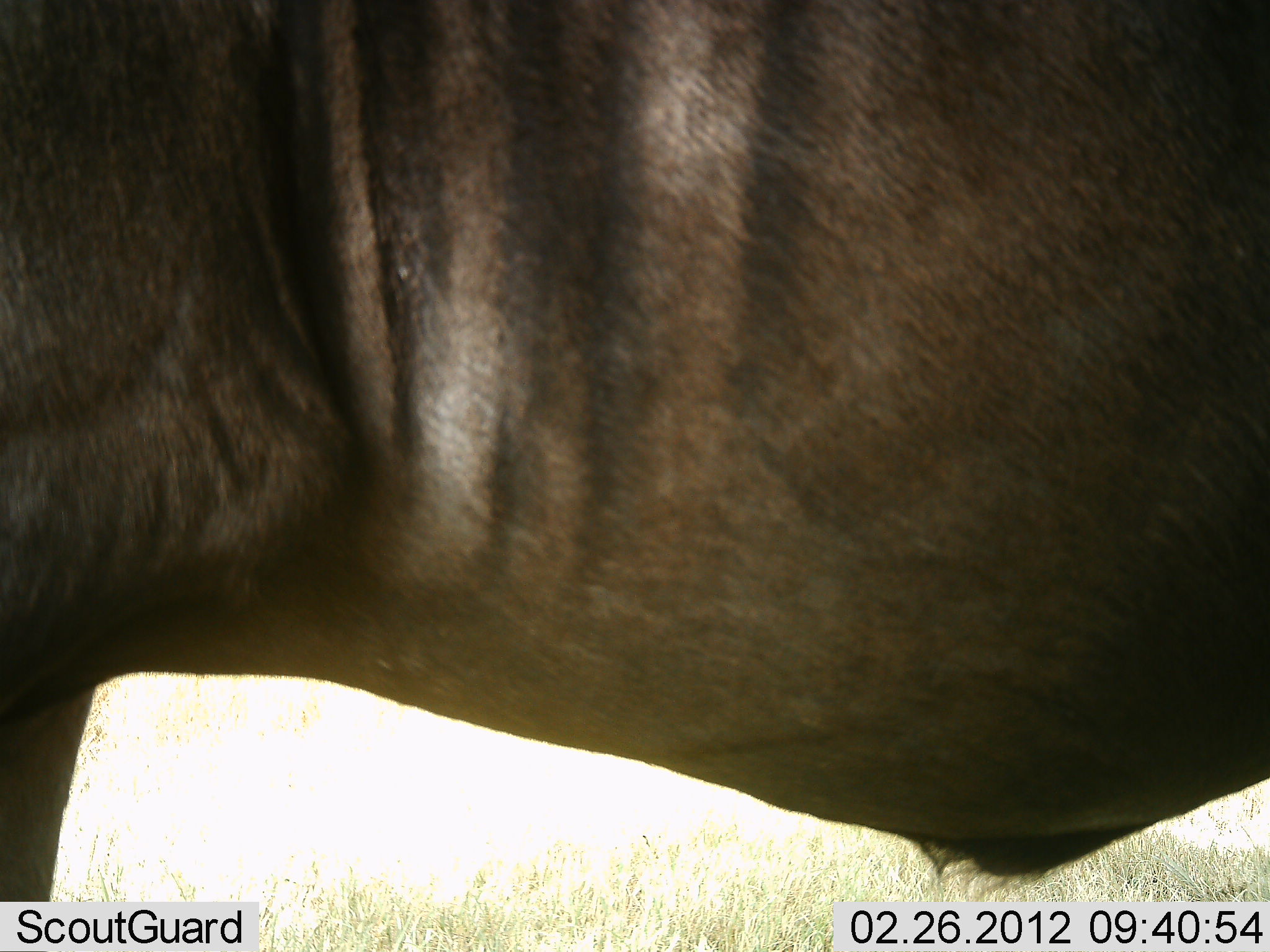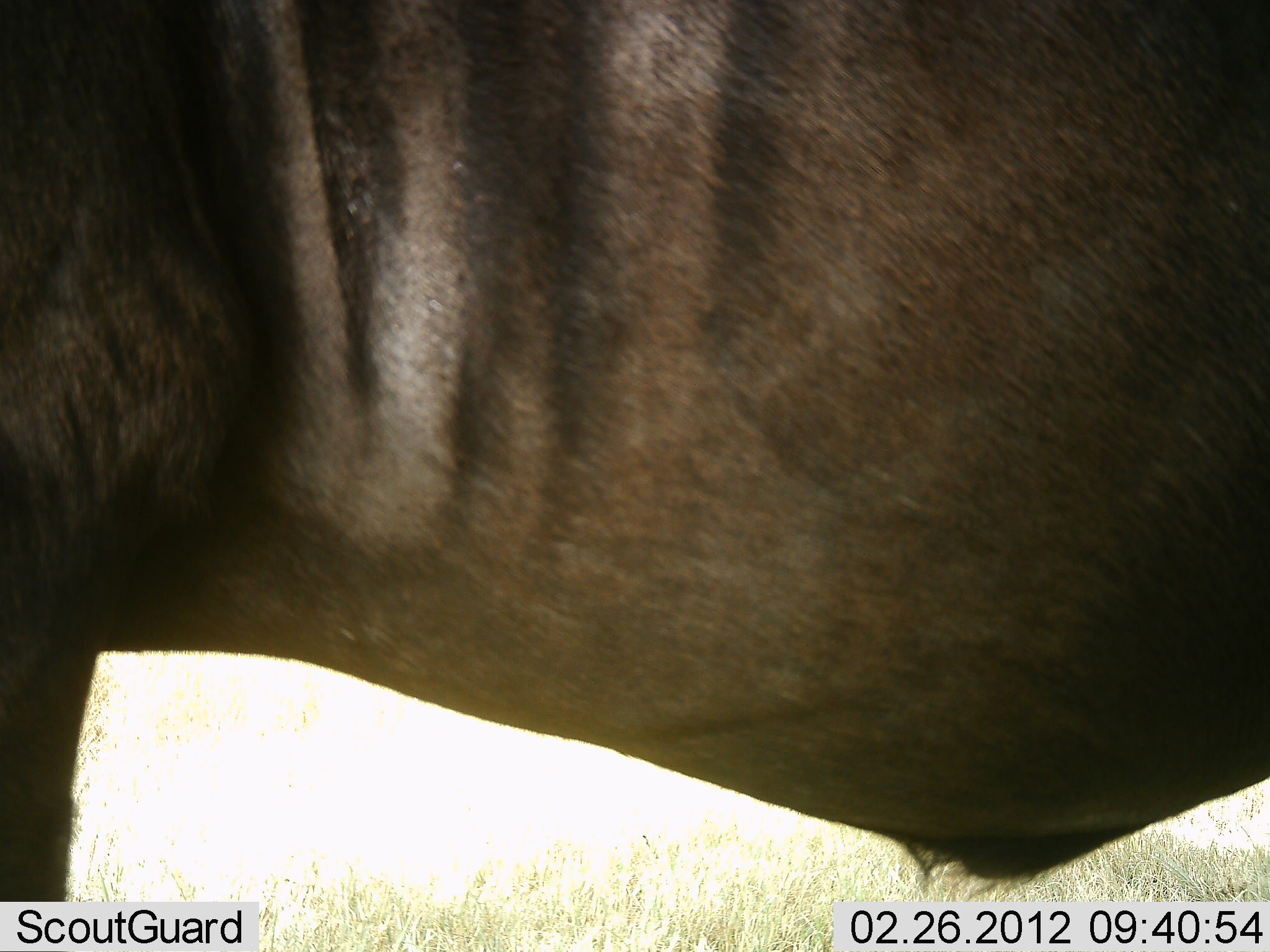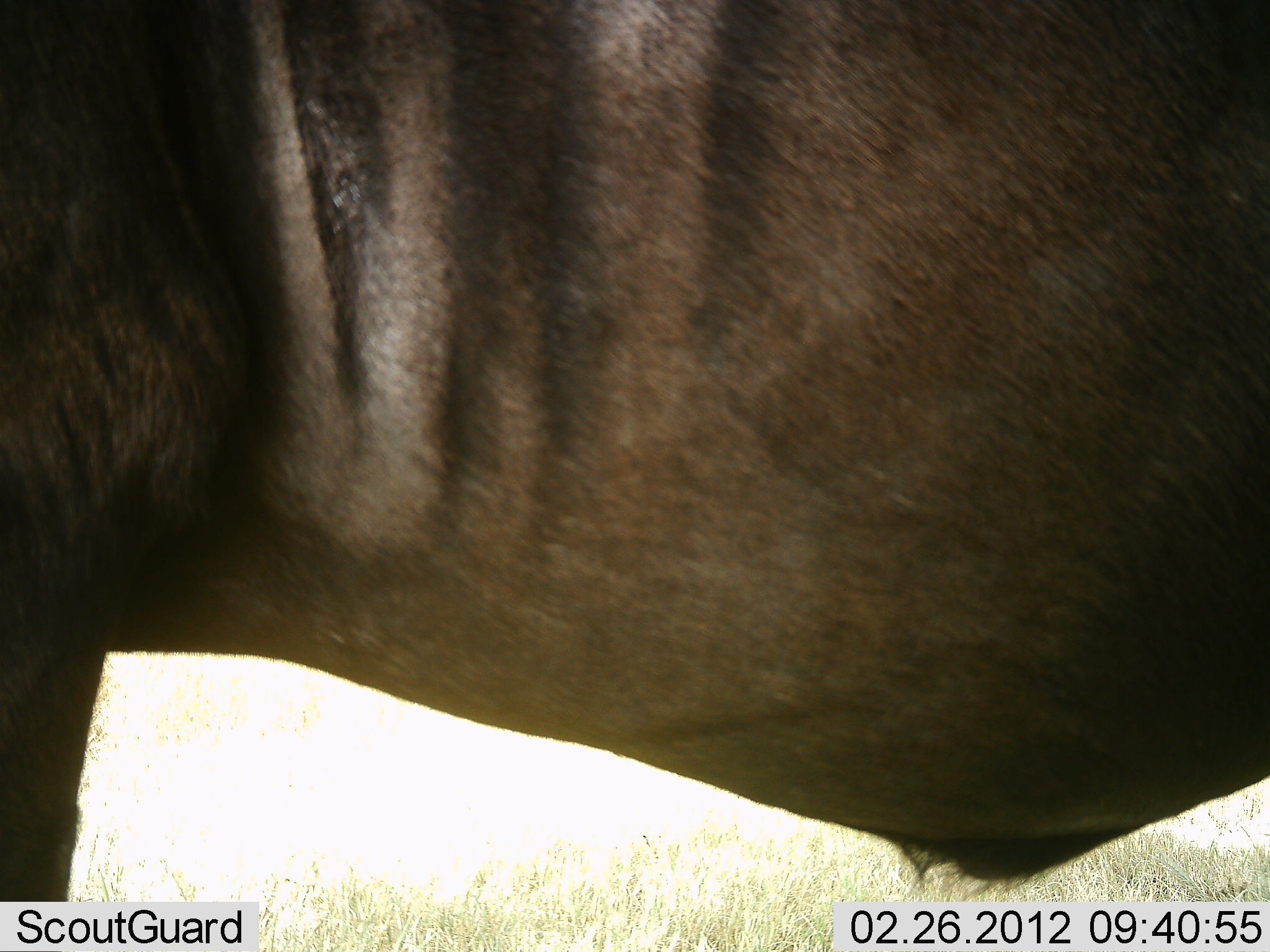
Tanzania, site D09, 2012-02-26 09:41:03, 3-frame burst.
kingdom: Animalia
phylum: Chordata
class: Mammalia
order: Artiodactyla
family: Bovidae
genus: Connochaetes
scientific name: Connochaetes taurinus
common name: blue wildebeest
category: wildebeest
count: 1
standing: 97%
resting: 0%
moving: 3%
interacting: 0%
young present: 0%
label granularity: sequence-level